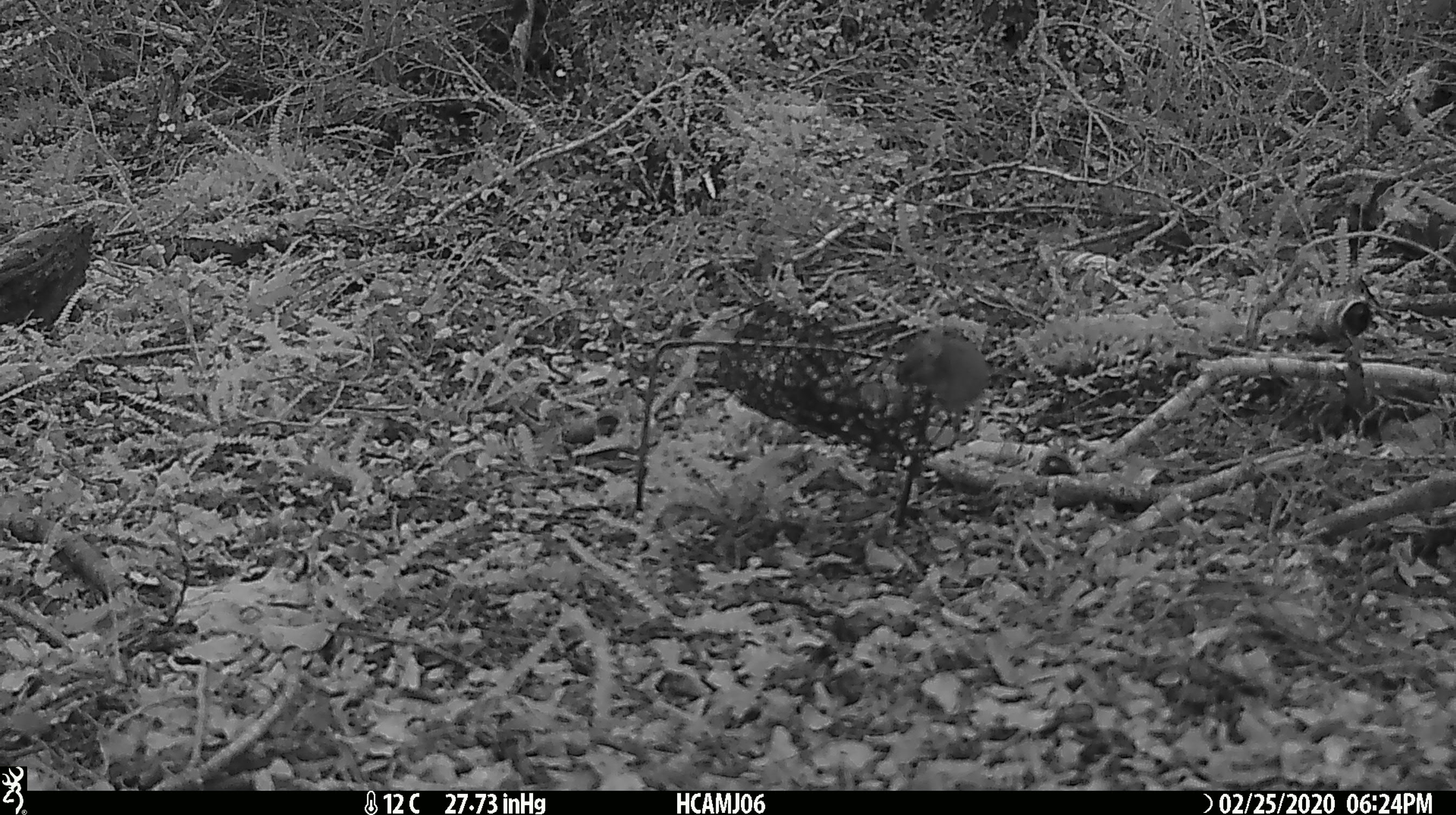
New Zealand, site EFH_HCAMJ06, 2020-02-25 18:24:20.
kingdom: Animalia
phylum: Chordata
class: Mammalia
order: Rodentia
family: Muridae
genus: Mus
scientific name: Mus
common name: mouse